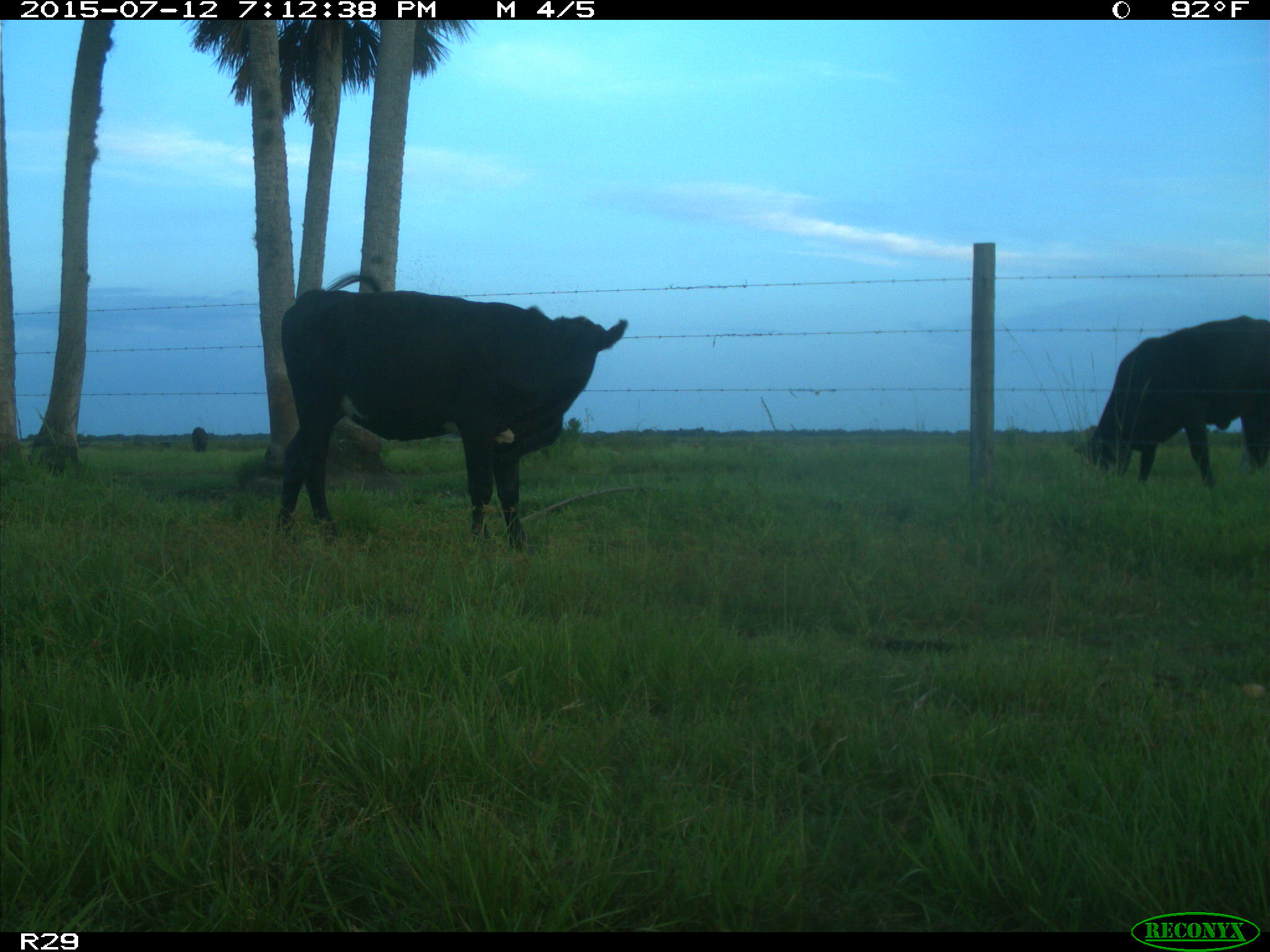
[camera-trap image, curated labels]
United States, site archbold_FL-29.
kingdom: Animalia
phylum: Chordata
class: Mammalia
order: Artiodactyla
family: Bovidae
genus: Bos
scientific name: Bos taurus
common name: domestic cow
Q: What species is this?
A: Bos taurus (domestic cow).